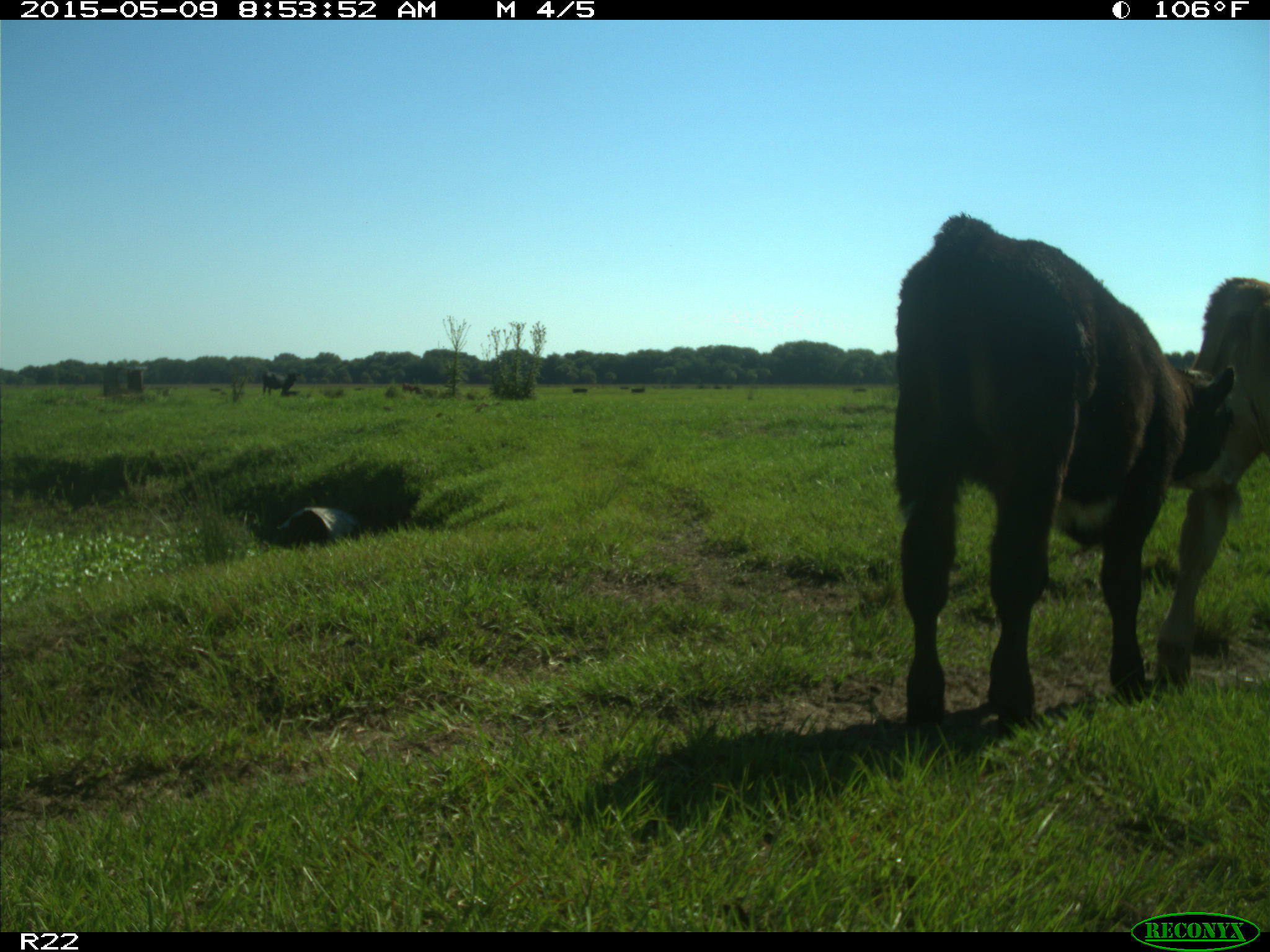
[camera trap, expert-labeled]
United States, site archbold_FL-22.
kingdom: Animalia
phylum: Chordata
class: Mammalia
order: Artiodactyla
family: Bovidae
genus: Bos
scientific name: Bos taurus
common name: domestic cow